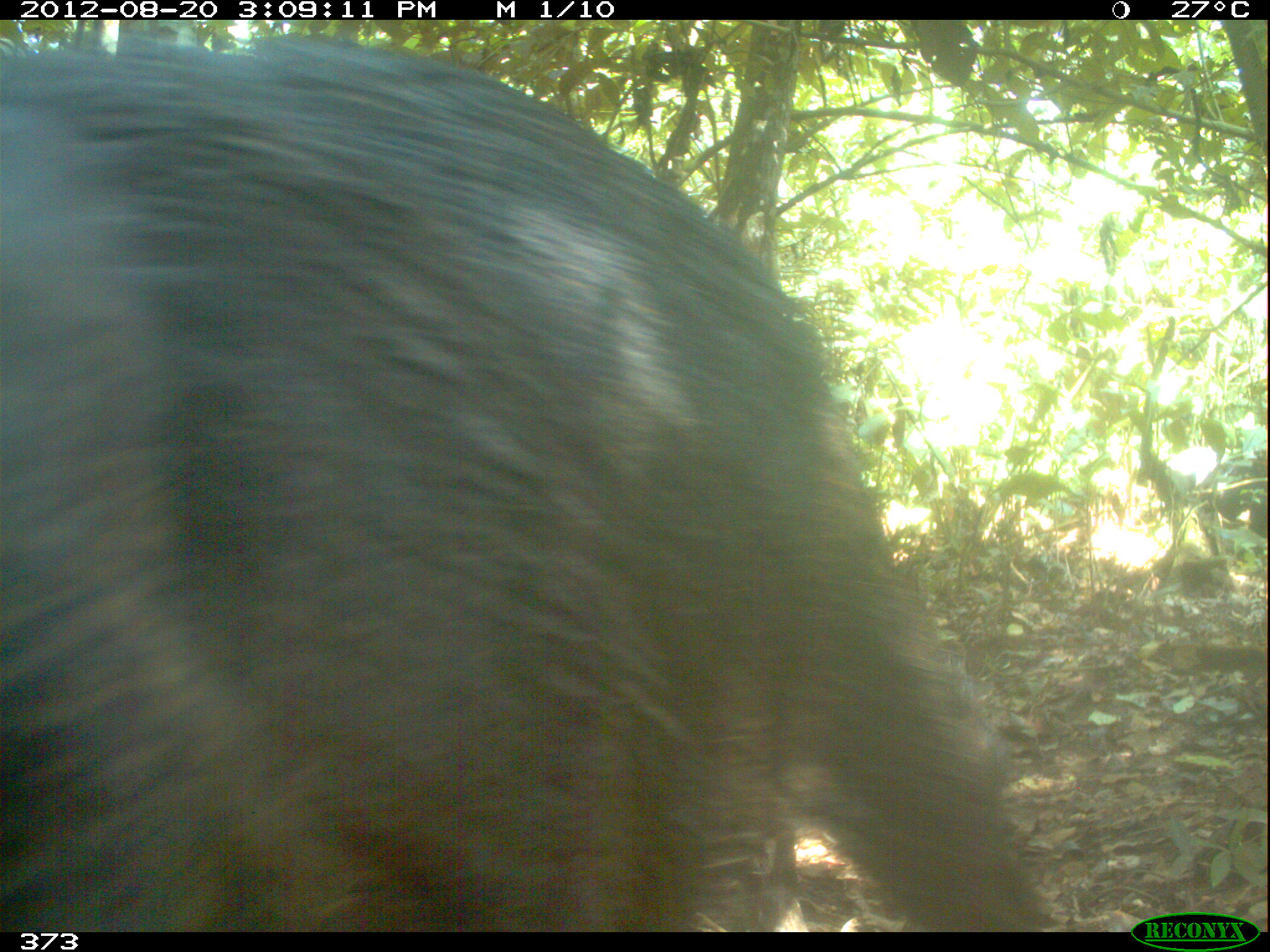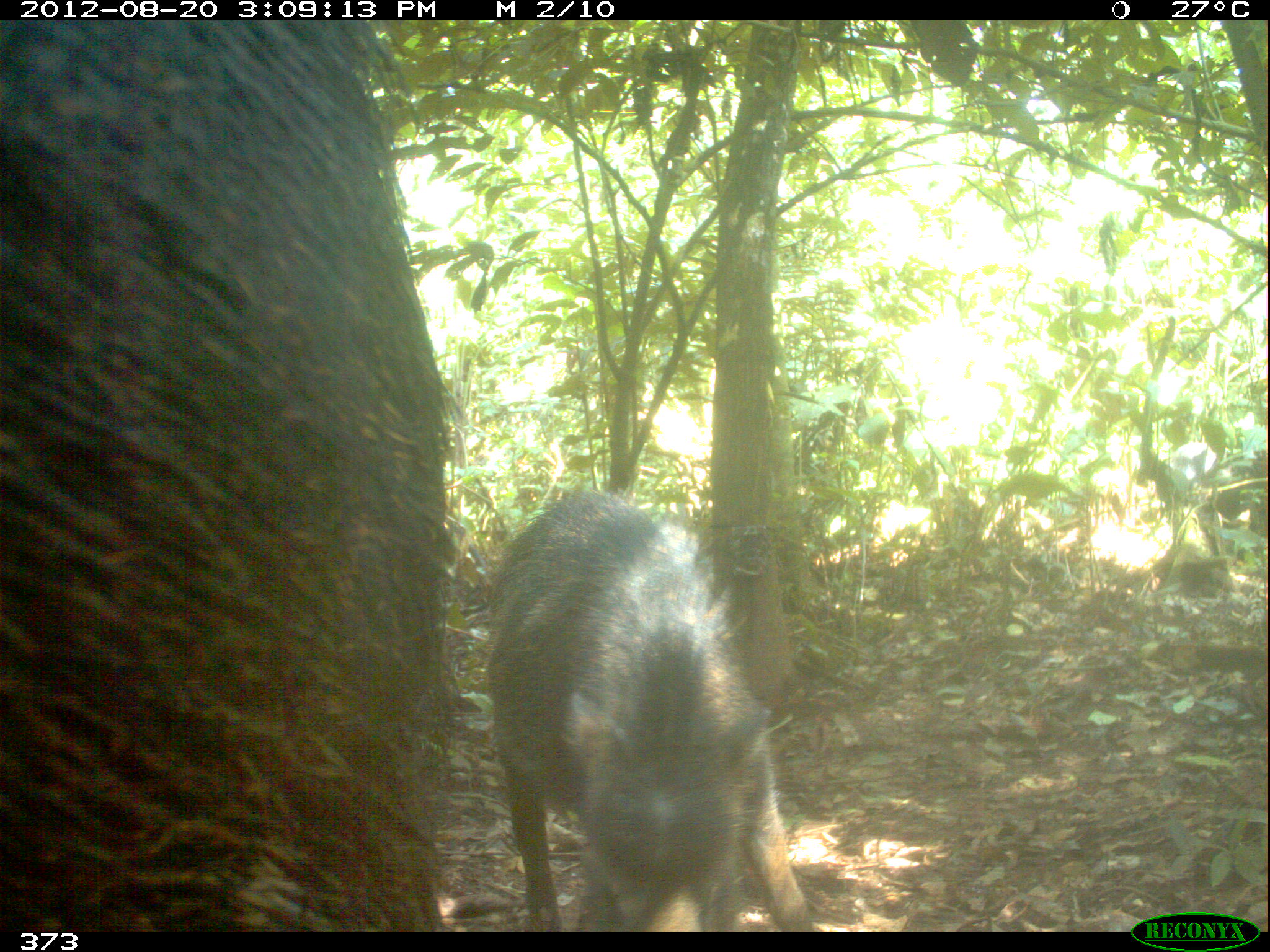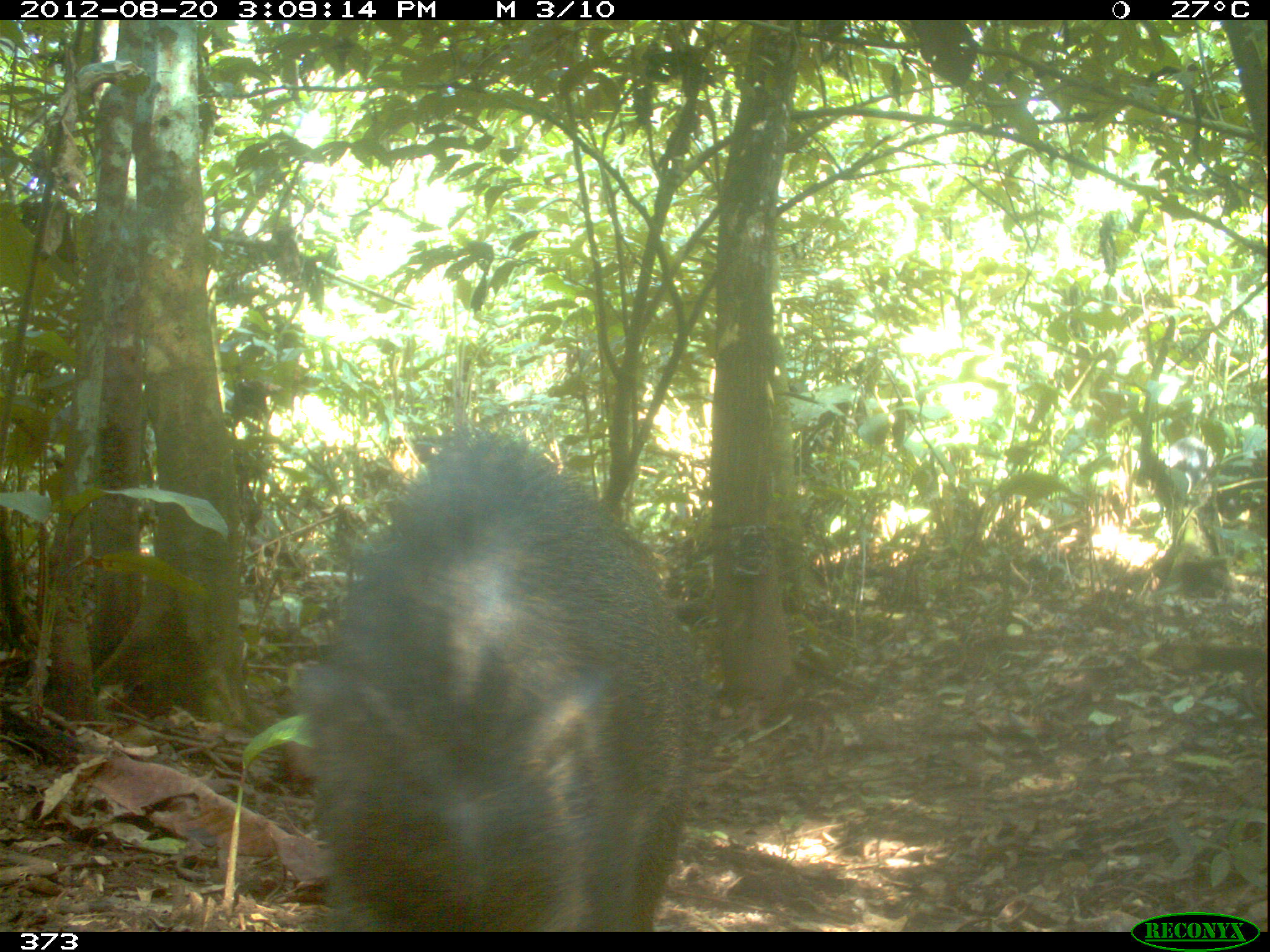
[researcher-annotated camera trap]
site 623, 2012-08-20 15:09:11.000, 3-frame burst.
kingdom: Animalia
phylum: Chordata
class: Mammalia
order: Artiodactyla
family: Tayassuidae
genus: Tayassu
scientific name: Tayassu pecari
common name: white-lipped peccary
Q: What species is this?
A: Tayassu pecari (white-lipped peccary).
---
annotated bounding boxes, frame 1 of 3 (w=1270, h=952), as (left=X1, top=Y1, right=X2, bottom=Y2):
tayassu pecari: (left=0, top=31, right=1056, bottom=931)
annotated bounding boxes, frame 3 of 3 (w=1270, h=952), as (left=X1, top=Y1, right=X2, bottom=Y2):
tayassu pecari: (left=292, top=433, right=696, bottom=930)